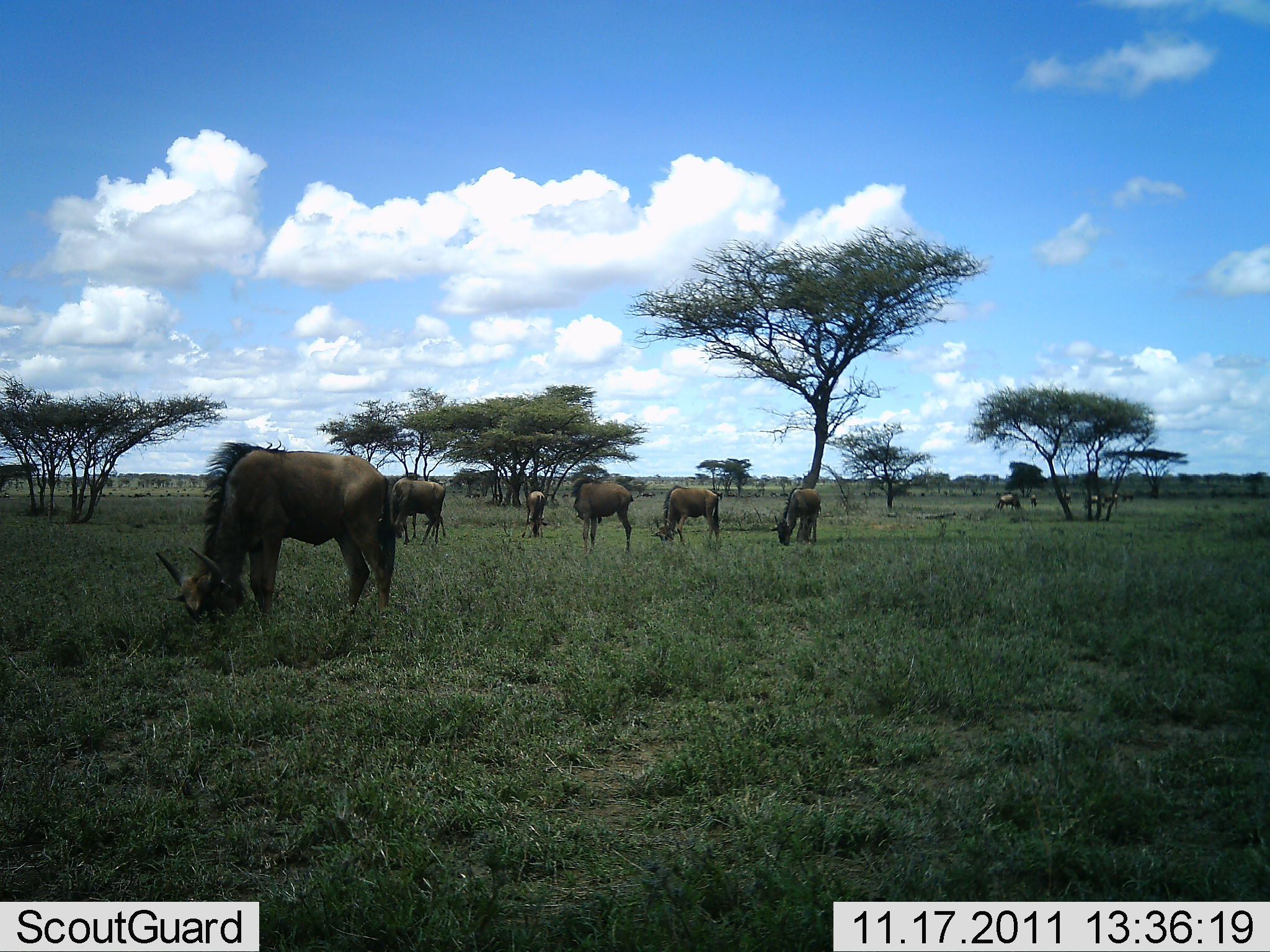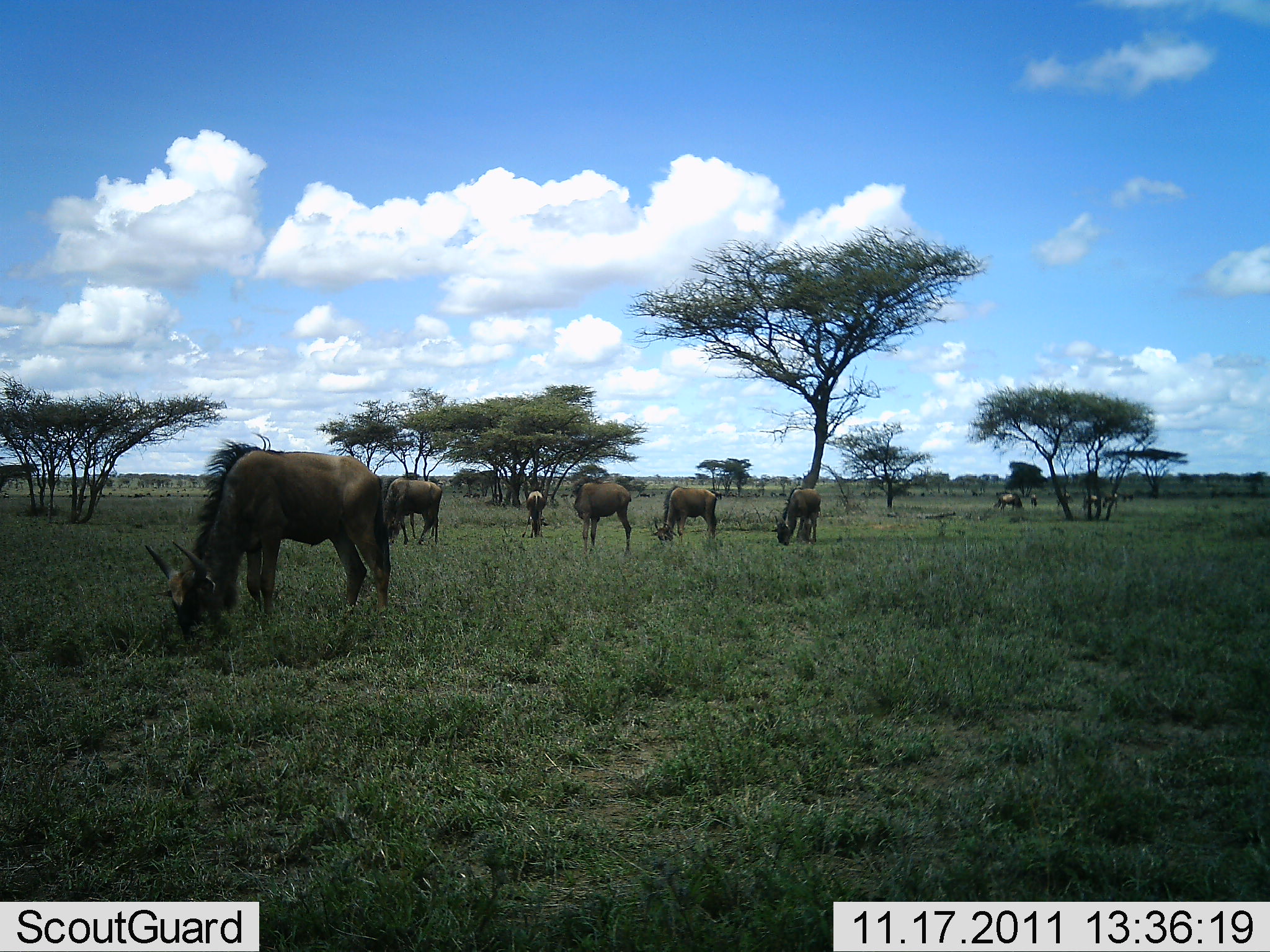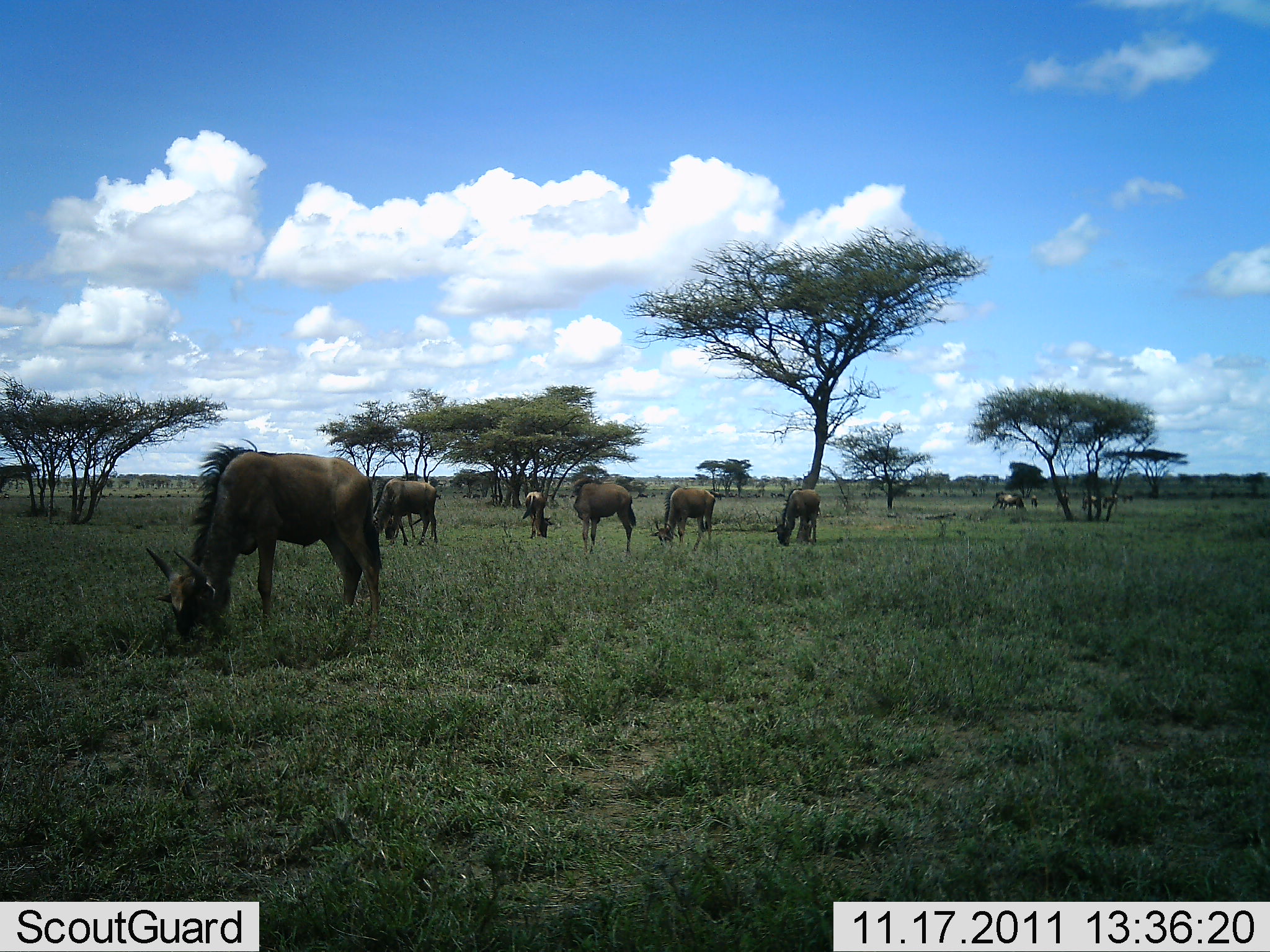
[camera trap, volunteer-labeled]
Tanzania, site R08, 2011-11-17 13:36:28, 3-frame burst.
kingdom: Animalia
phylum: Chordata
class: Mammalia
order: Artiodactyla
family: Bovidae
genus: Connochaetes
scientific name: Connochaetes taurinus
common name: blue wildebeest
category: wildebeest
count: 8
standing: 25%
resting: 0%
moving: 0%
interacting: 0%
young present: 0%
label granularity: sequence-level